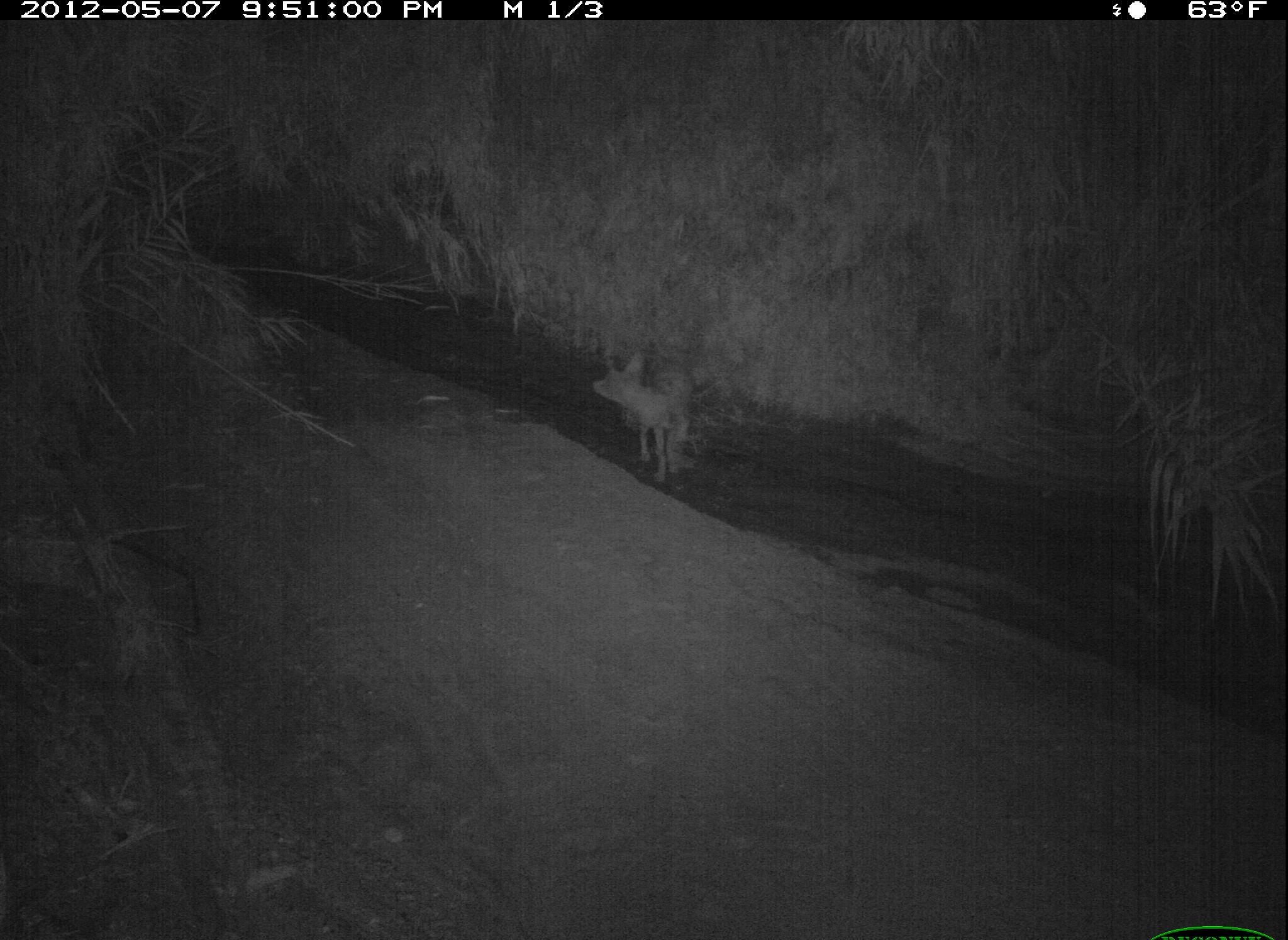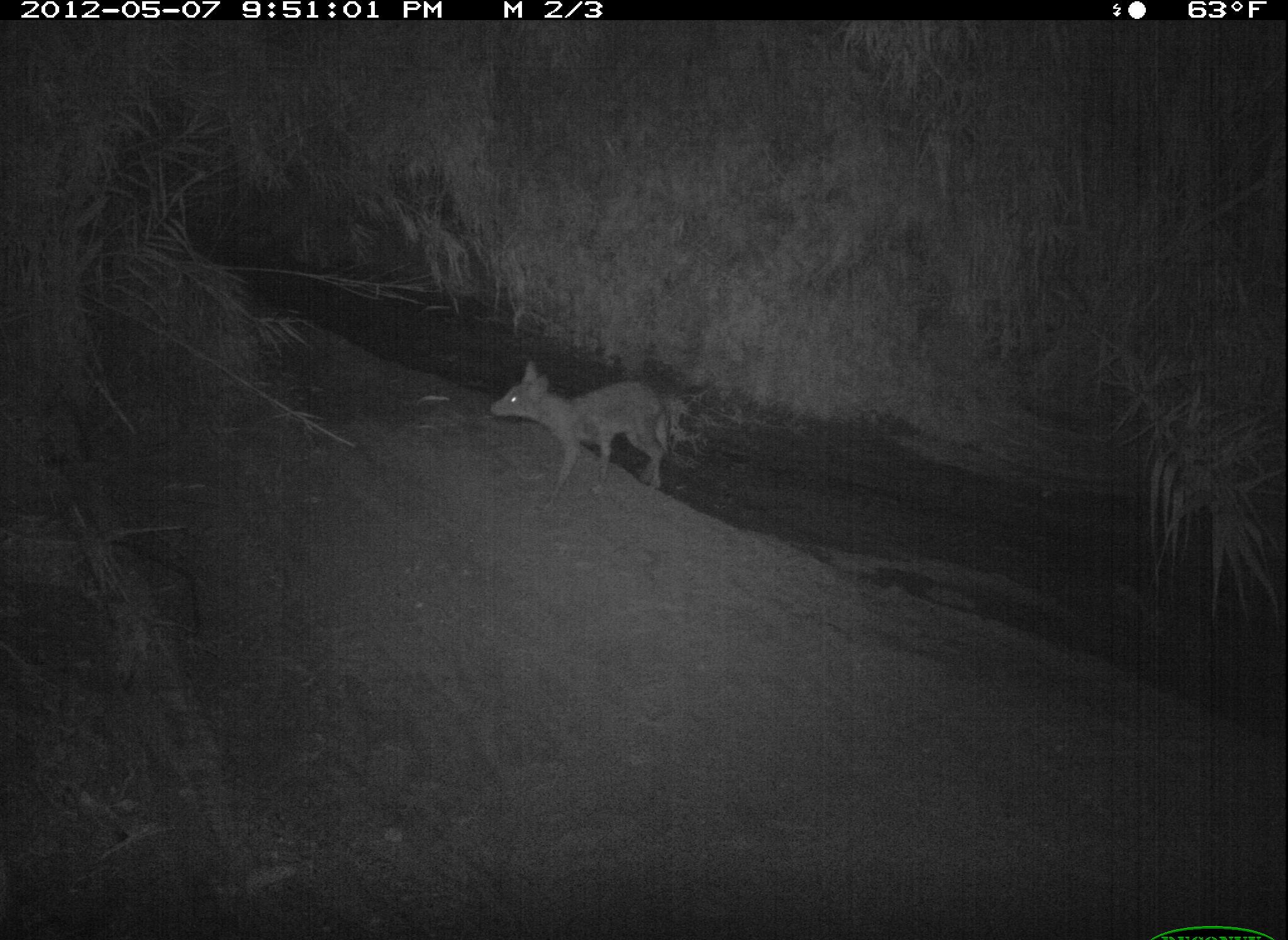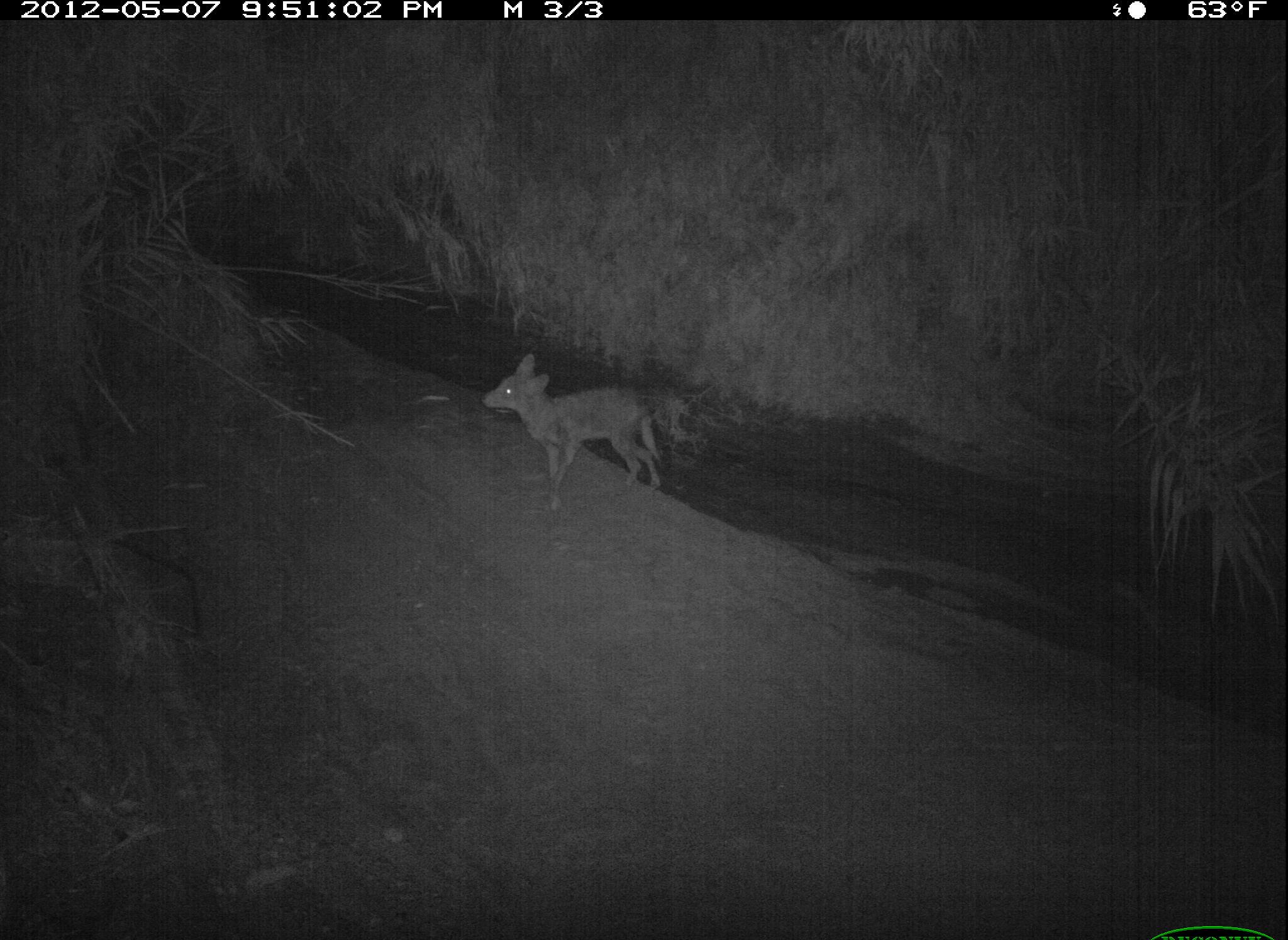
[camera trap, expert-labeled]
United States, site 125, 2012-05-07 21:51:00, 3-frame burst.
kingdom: Animalia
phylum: Chordata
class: Mammalia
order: Carnivora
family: Canidae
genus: Canis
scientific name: Canis latrans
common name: coyote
Coyote (Canis latrans).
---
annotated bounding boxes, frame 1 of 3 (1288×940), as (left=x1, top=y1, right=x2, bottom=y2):
coyote: (left=587, top=342, right=704, bottom=485)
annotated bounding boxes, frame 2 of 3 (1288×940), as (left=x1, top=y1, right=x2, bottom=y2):
coyote: (left=485, top=351, right=683, bottom=513)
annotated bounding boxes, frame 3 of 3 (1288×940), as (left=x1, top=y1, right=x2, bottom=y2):
coyote: (left=478, top=345, right=672, bottom=521)